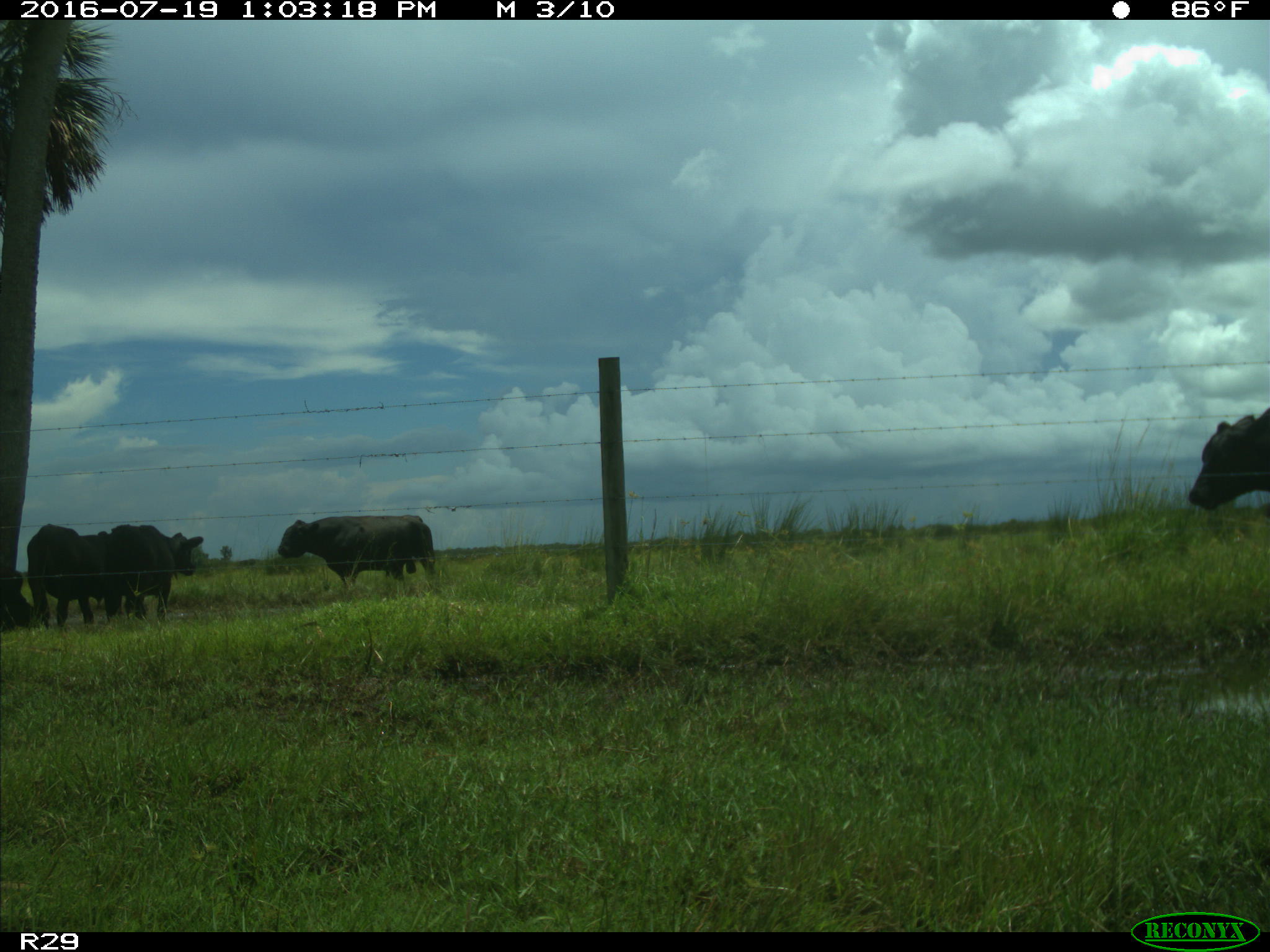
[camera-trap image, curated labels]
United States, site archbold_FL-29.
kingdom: Animalia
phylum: Chordata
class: Mammalia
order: Artiodactyla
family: Bovidae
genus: Bos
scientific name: Bos taurus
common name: domestic cow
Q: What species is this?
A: Bos taurus (domestic cow).